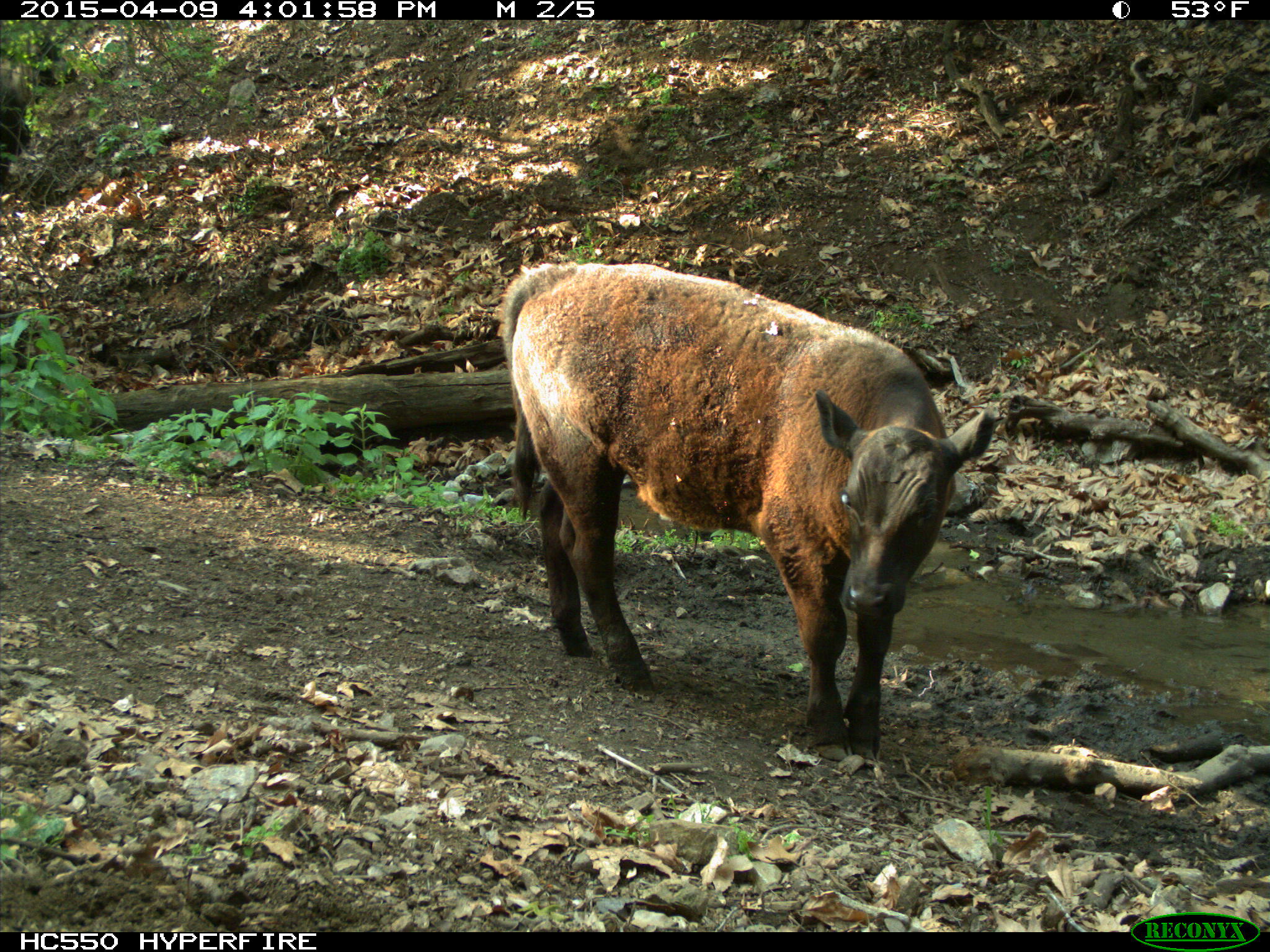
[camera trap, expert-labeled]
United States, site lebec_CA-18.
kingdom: Animalia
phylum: Chordata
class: Mammalia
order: Artiodactyla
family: Bovidae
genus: Bos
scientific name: Bos taurus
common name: domestic cow